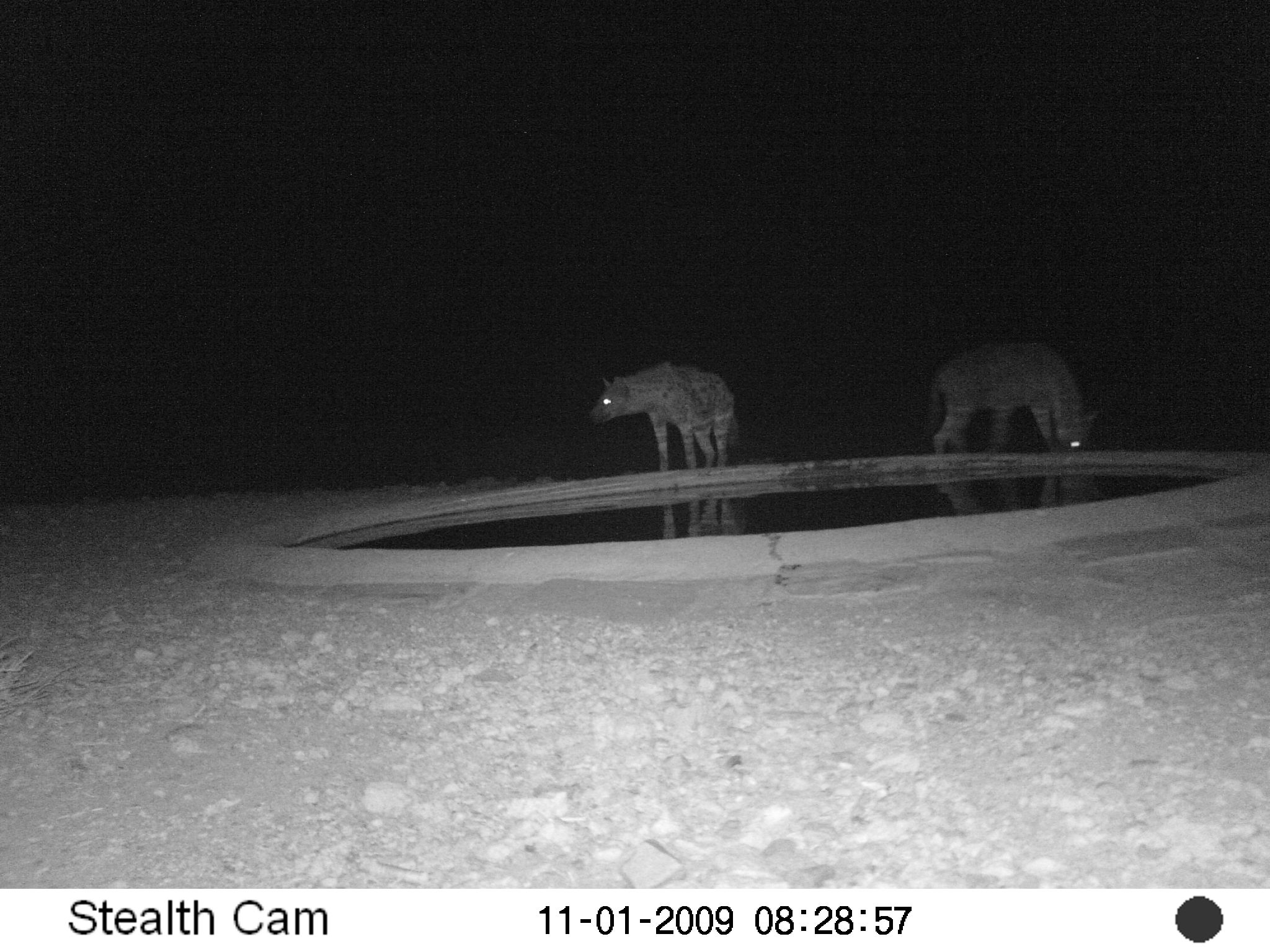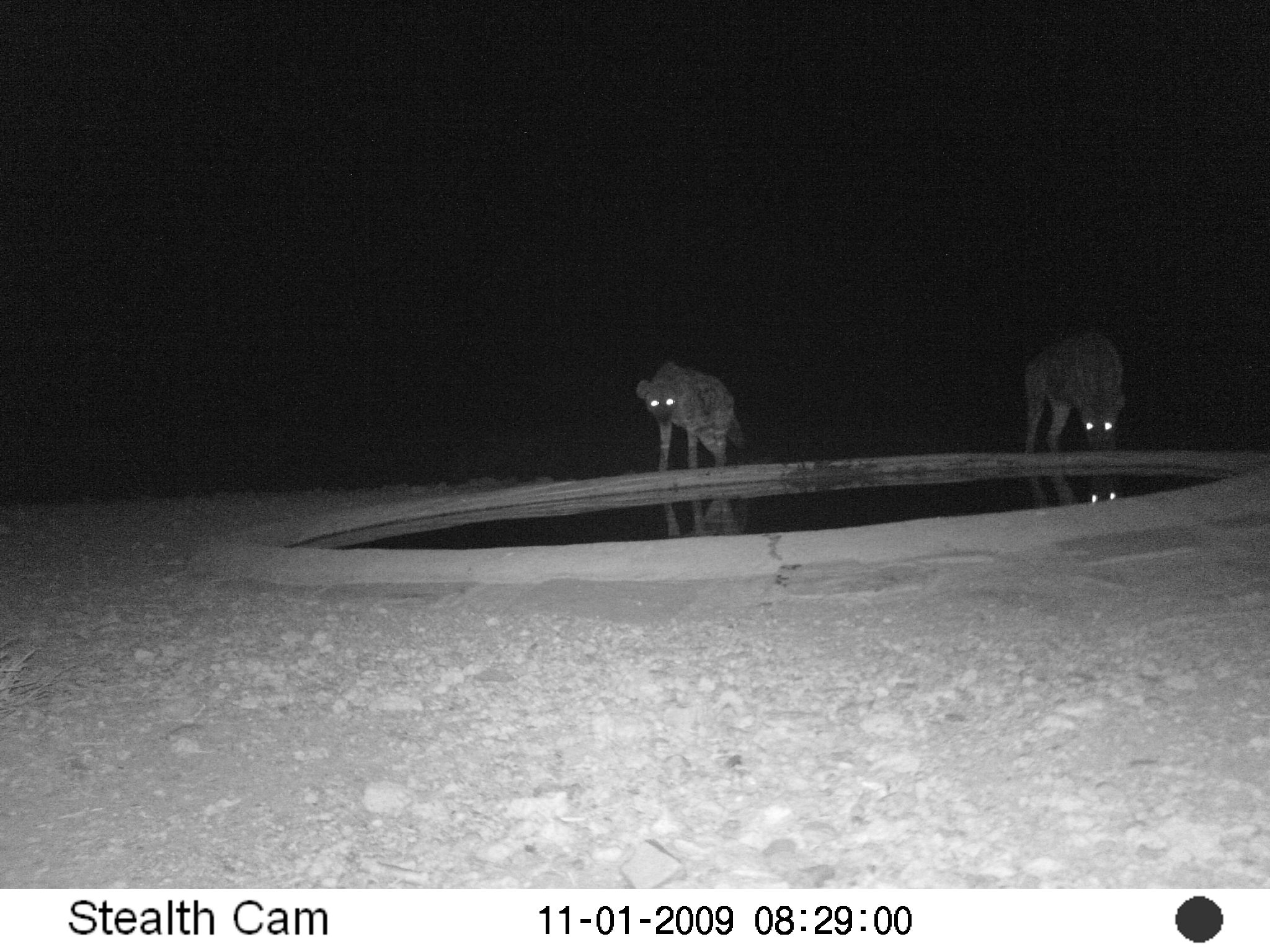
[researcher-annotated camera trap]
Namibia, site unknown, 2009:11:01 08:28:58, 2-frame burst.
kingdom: Animalia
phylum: Chordata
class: Mammalia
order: Carnivora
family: Hyaenidae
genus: Crocuta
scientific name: Crocuta crocuta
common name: spotted hyena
Crocuta crocuta (spotted hyena).